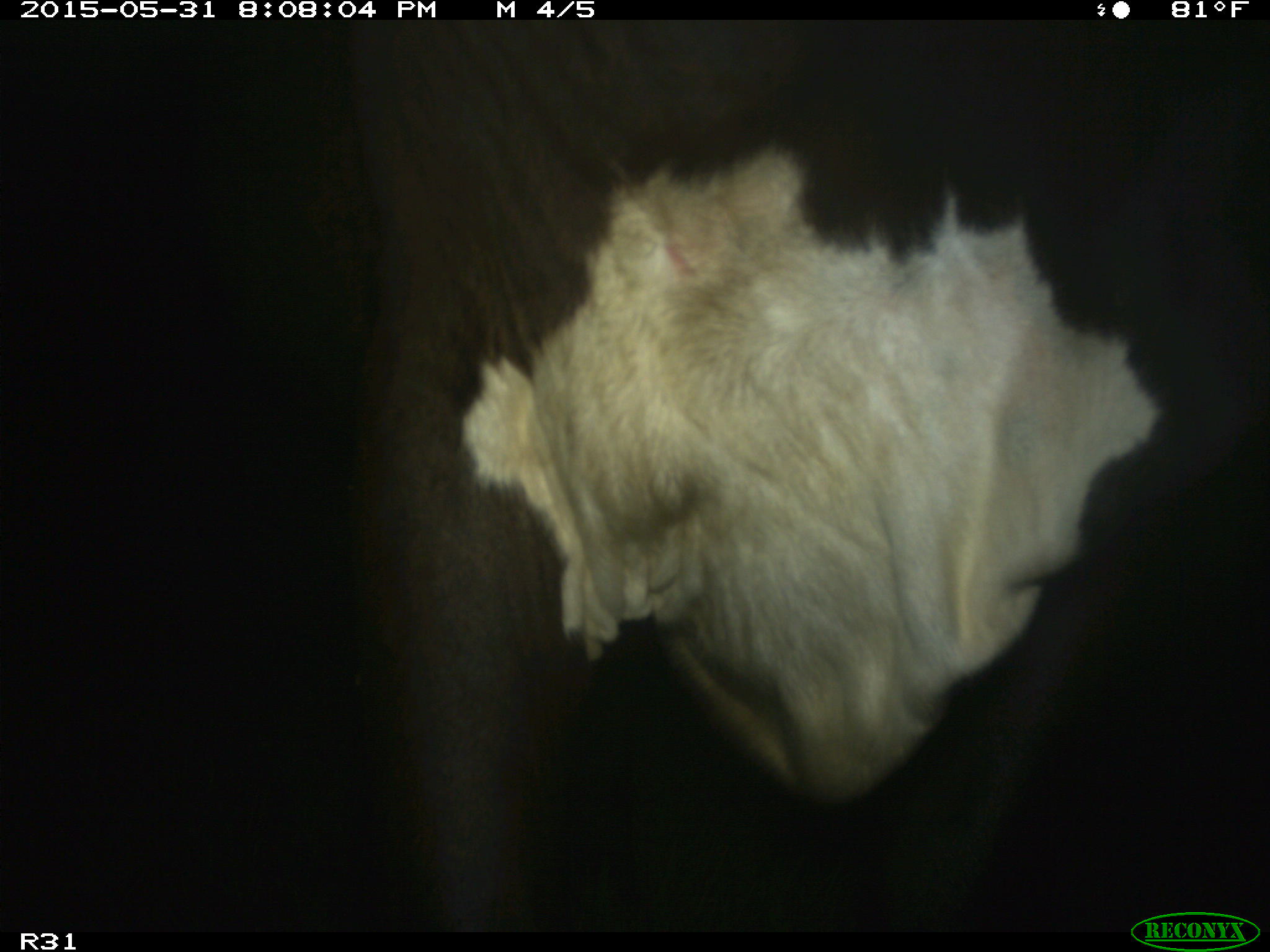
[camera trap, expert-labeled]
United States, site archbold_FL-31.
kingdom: Animalia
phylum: Chordata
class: Mammalia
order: Artiodactyla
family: Bovidae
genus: Bos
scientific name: Bos taurus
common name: domestic cow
Bos taurus (domestic cow).